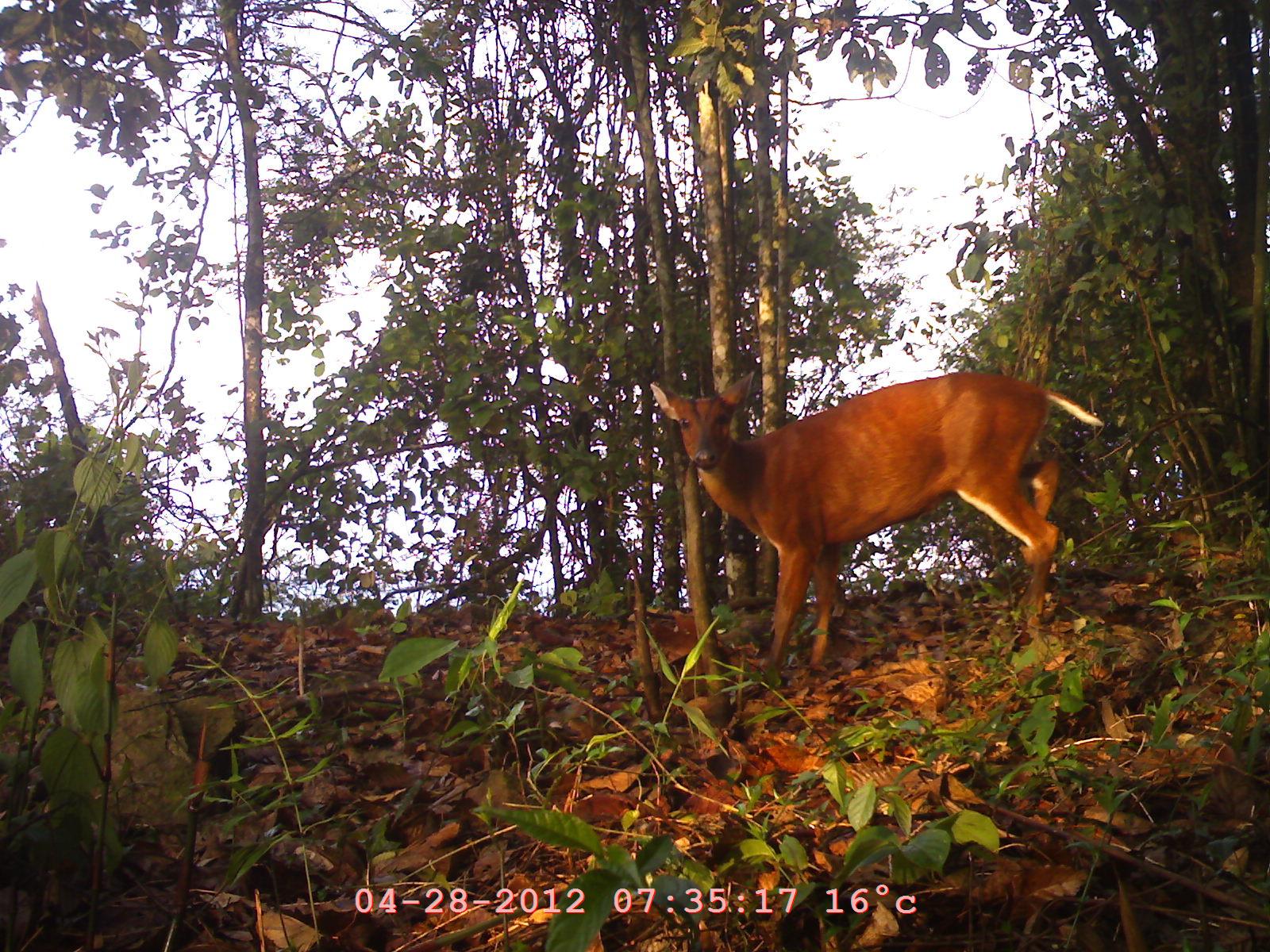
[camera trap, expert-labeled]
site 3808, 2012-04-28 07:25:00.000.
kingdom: Animalia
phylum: Chordata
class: Mammalia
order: Artiodactyla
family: Cervidae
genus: Muntiacus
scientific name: Muntiacus muntjak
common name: southern red muntjac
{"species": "Muntiacus muntjak (southern red muntjac)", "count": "1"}